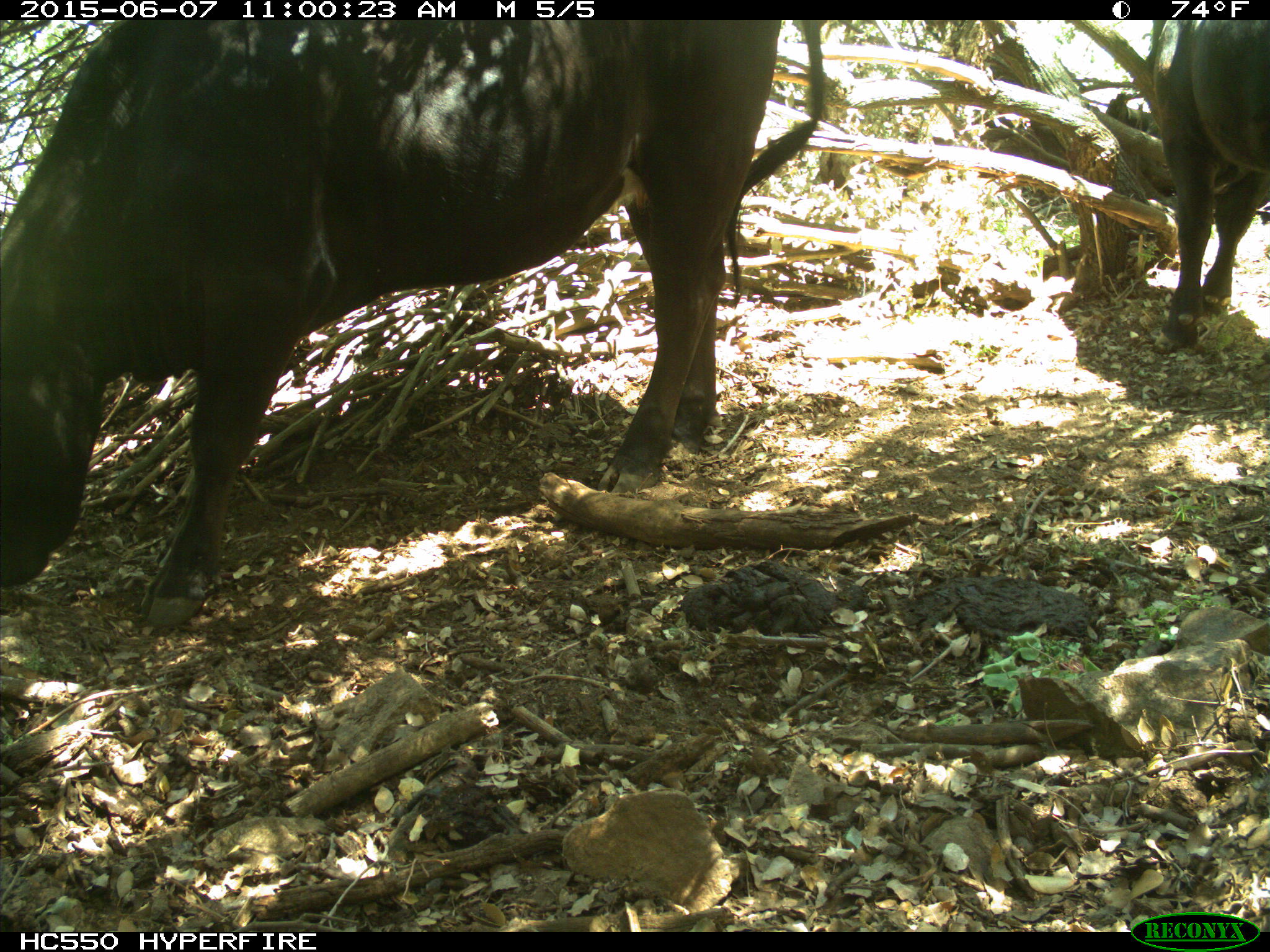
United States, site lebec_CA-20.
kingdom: Animalia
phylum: Chordata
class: Mammalia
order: Artiodactyla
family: Bovidae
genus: Bos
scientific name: Bos taurus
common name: domestic cow